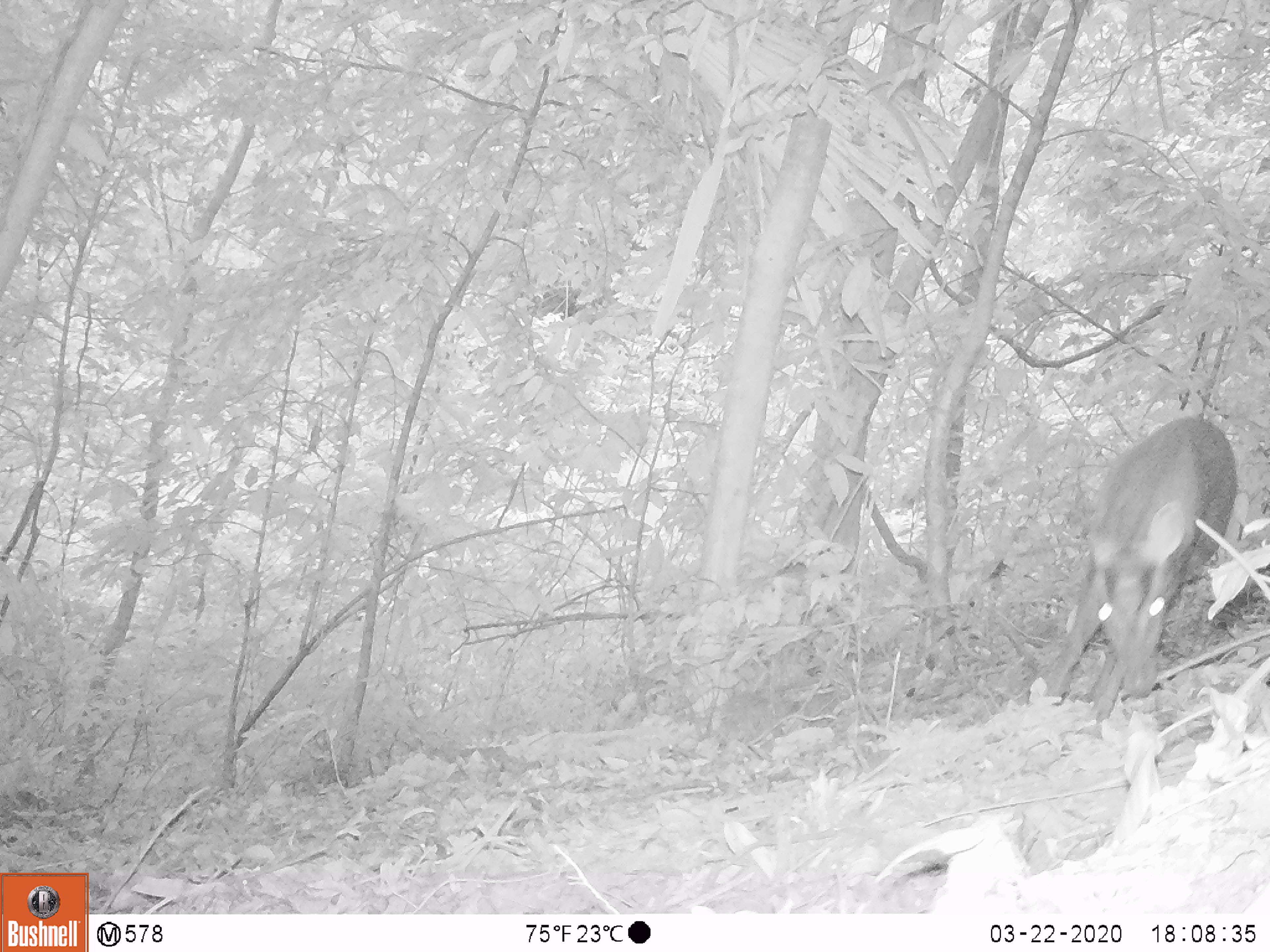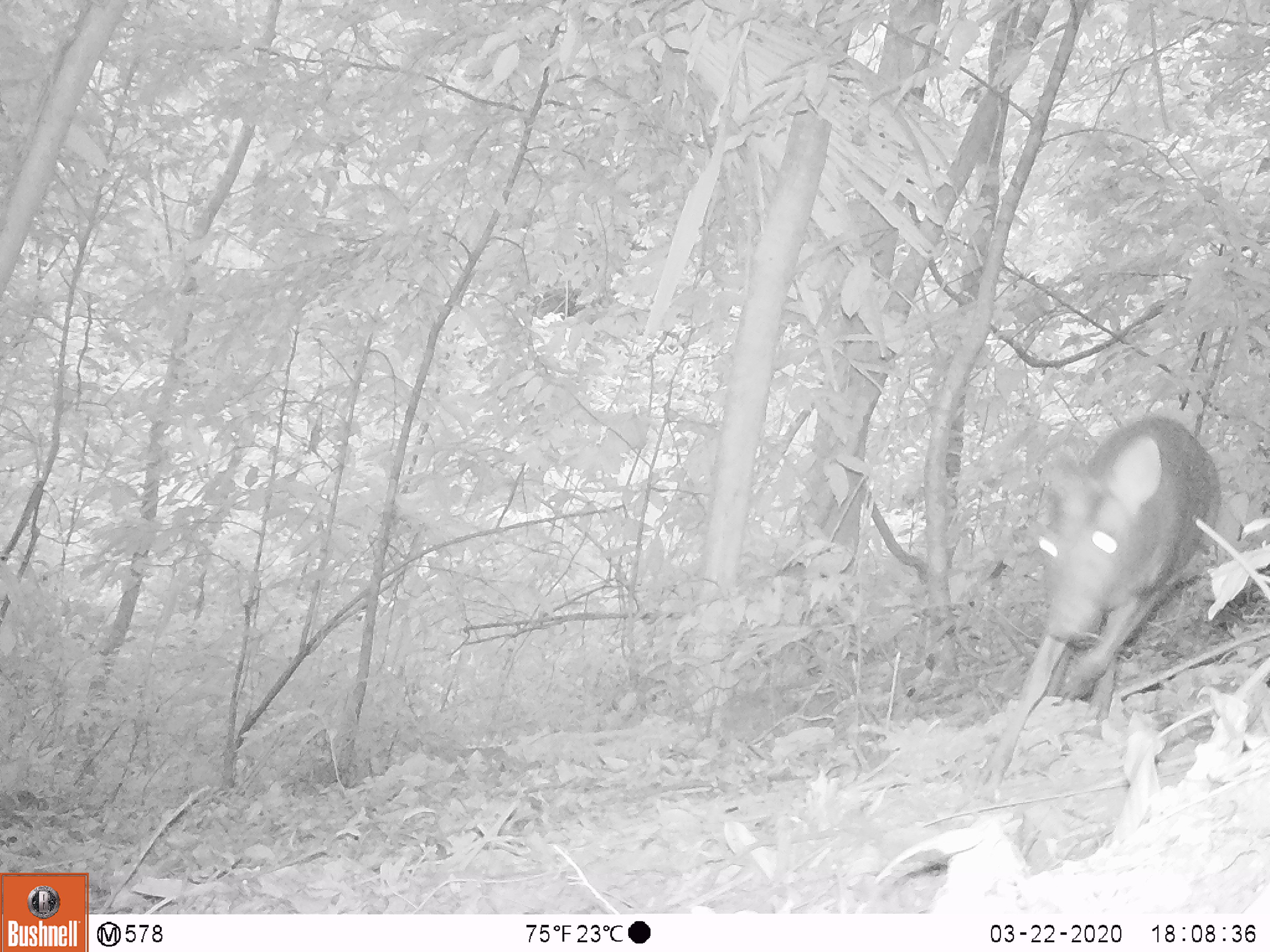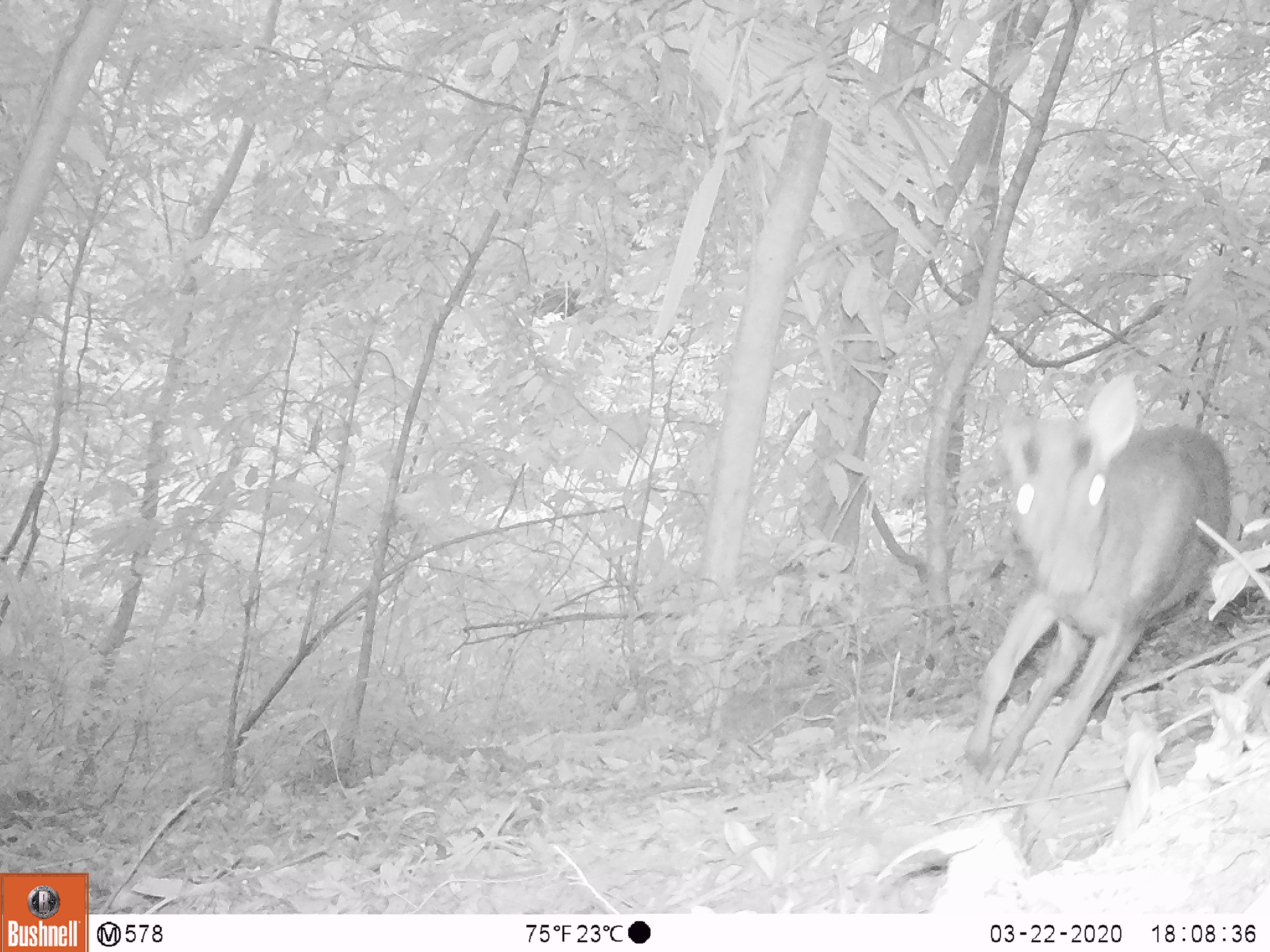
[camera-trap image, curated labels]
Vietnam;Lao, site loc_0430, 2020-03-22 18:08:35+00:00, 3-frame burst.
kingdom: Animalia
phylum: Chordata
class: Mammalia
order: Artiodactyla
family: Cervidae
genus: Muntiacus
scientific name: Muntiacus rooseveltorum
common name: roosevelt's muntjac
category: roosevelts muntjac group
Roosevelts muntjac group (roosevelt's muntjac) (Muntiacus rooseveltorum). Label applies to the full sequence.